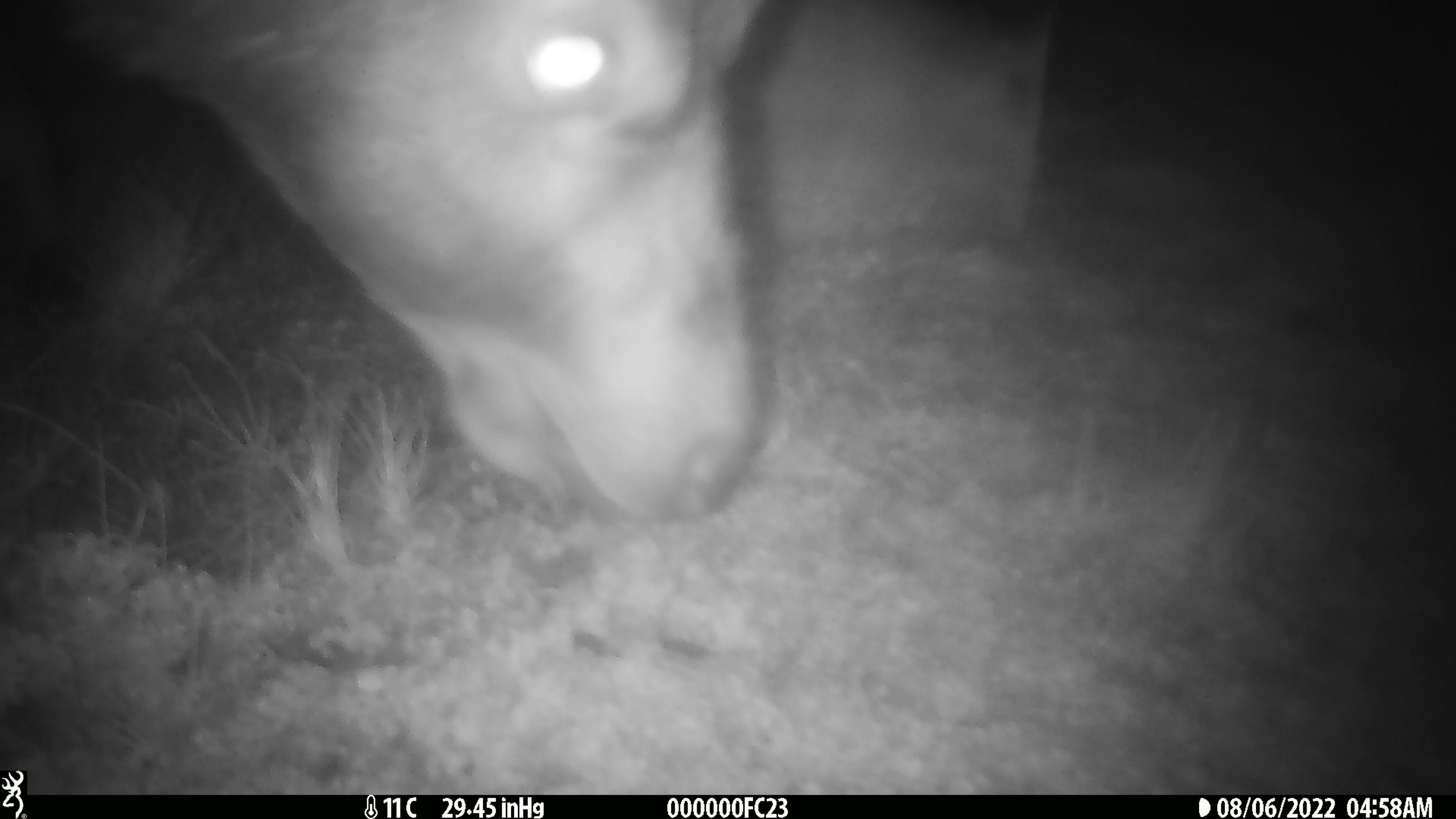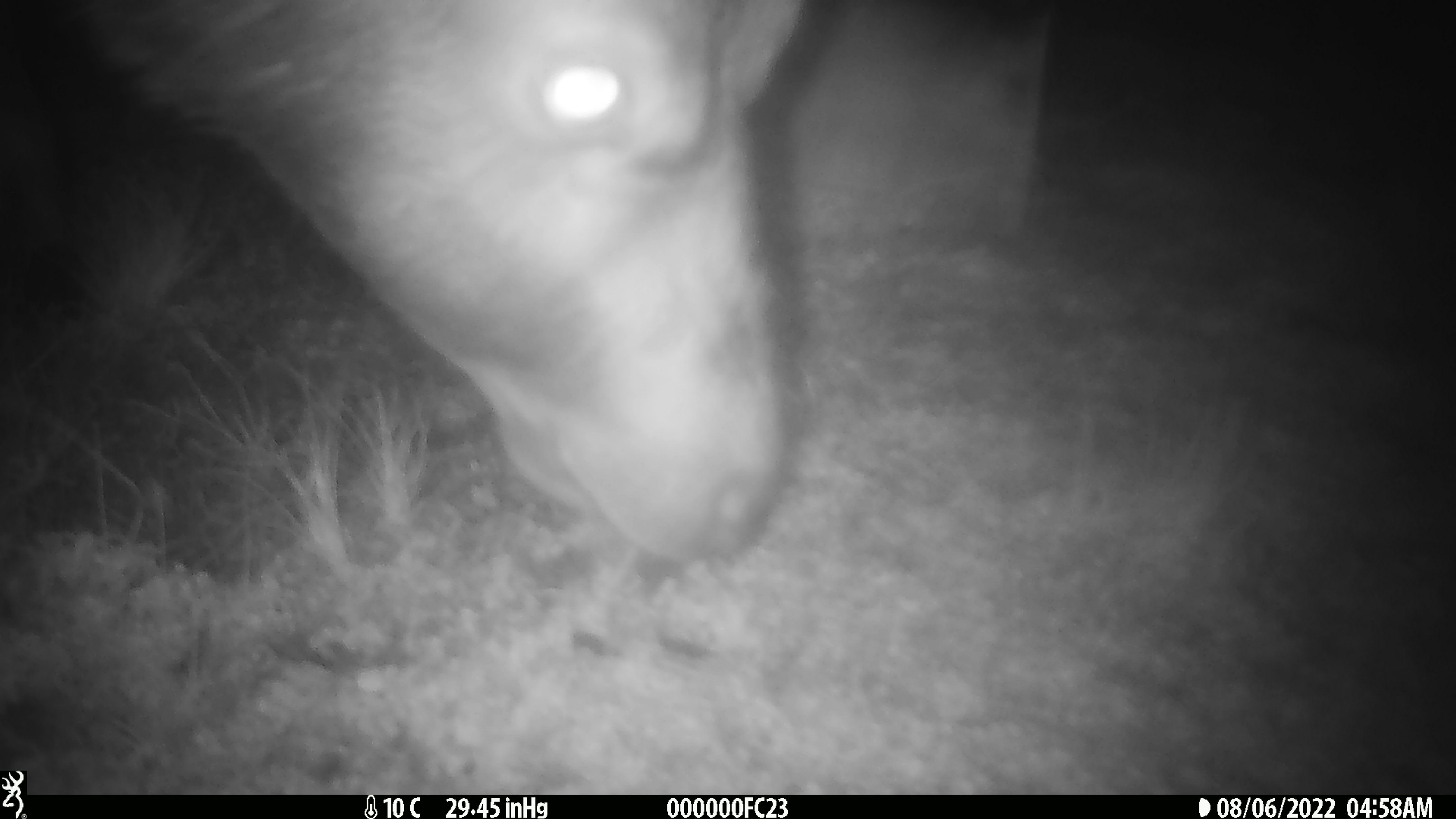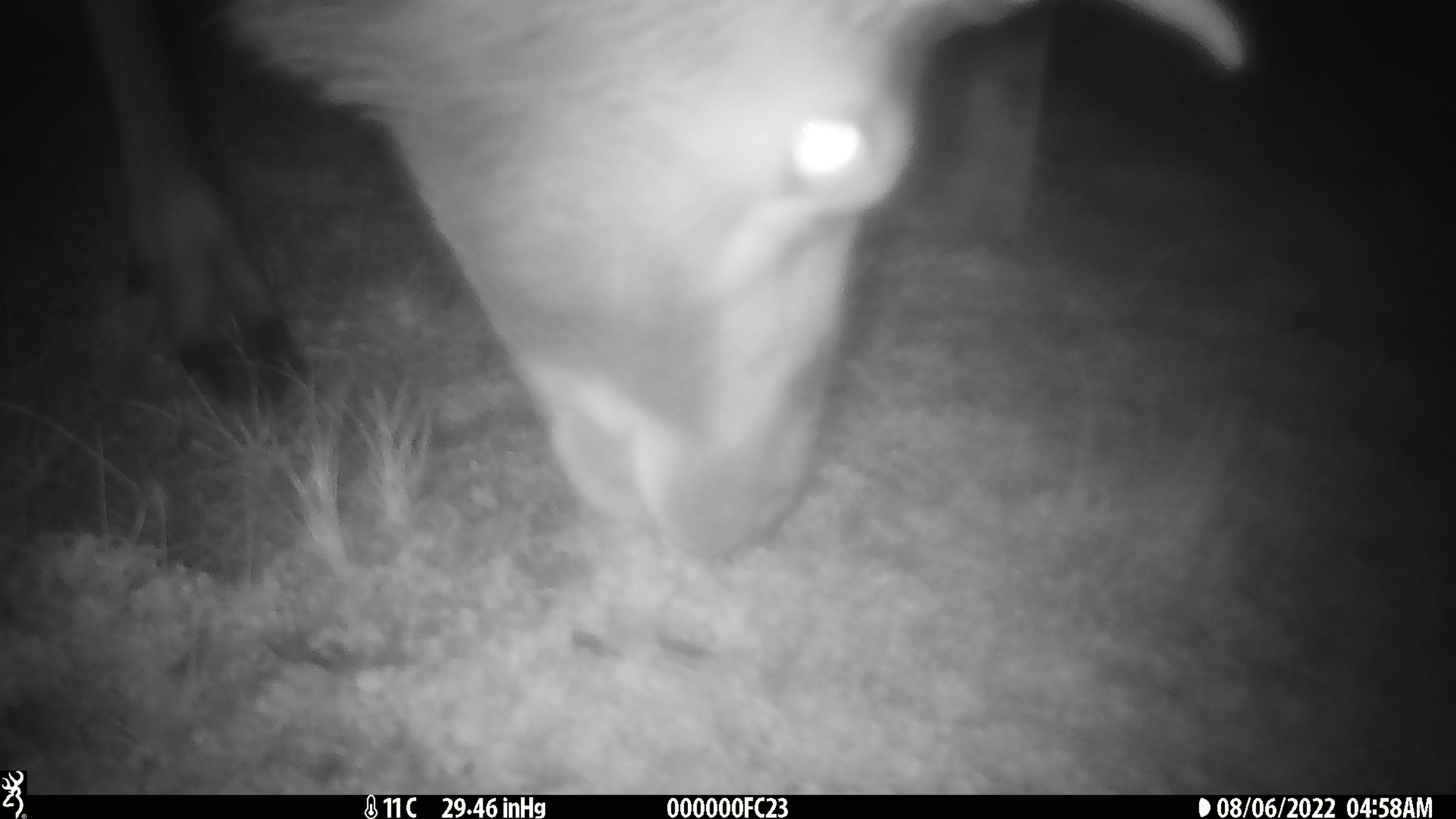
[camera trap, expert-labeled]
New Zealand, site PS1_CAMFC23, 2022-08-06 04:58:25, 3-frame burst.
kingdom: Animalia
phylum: Chordata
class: Mammalia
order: Artiodactyla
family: Cervidae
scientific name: Cervidae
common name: deer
Deer (Cervidae).